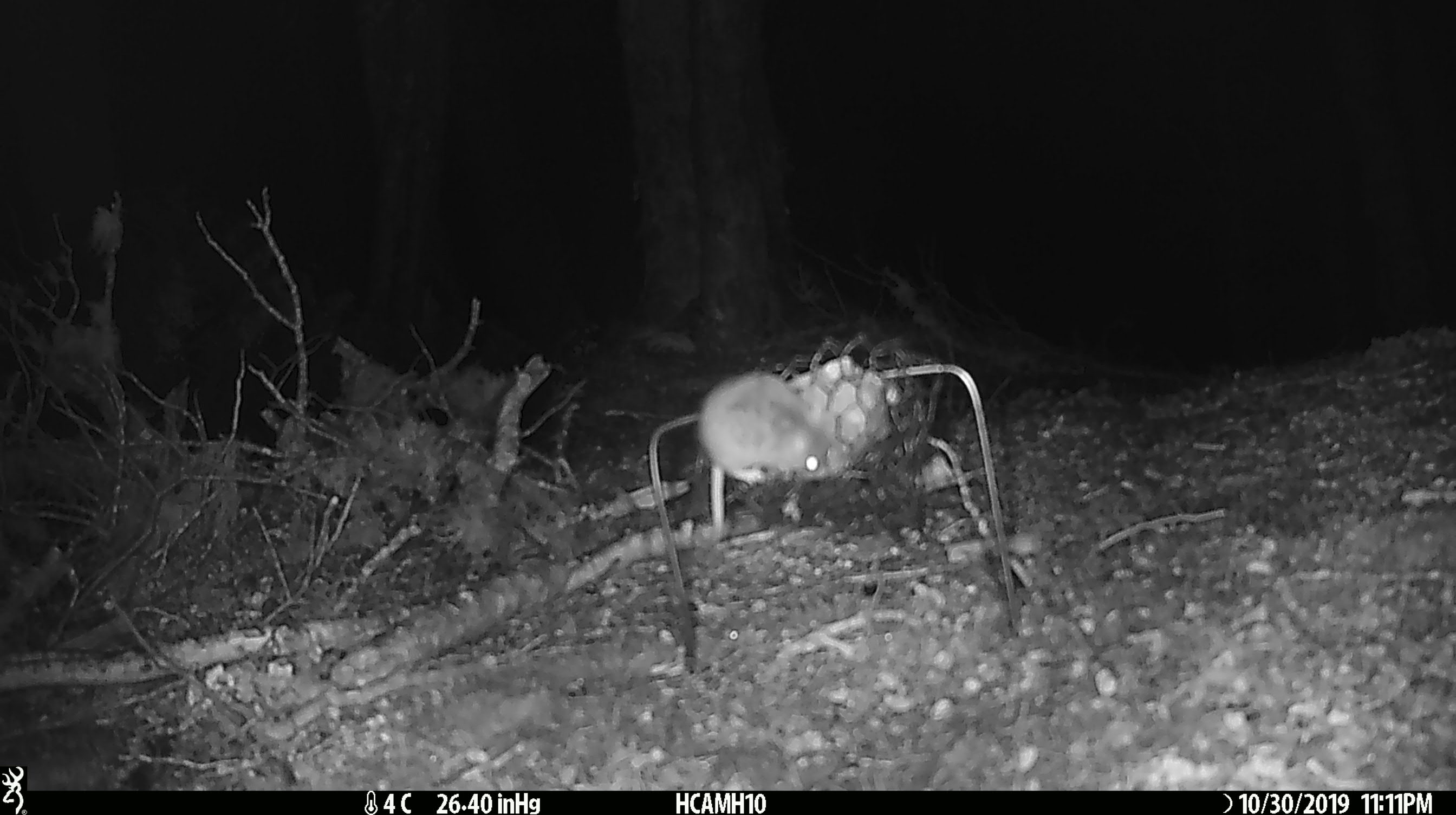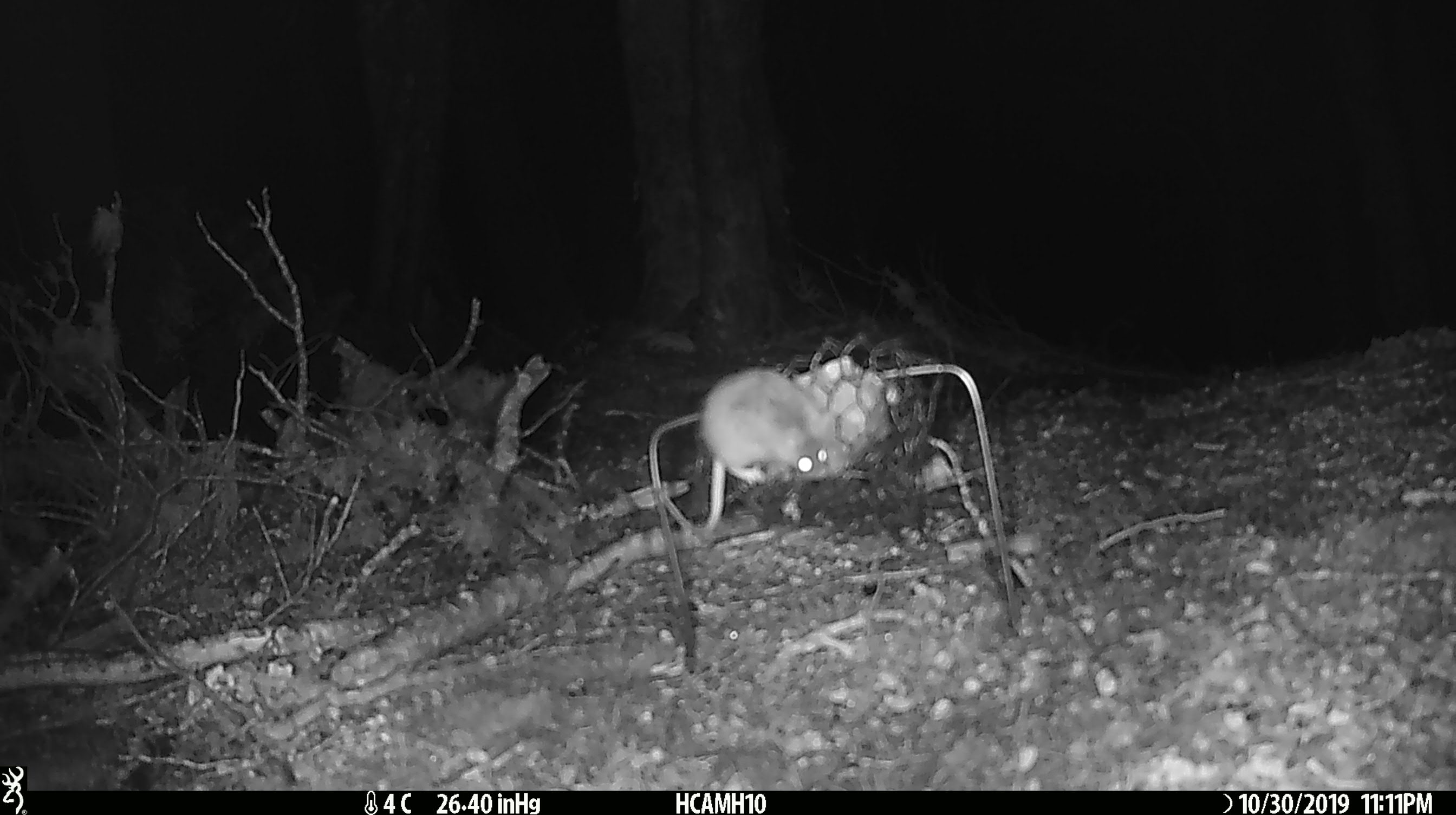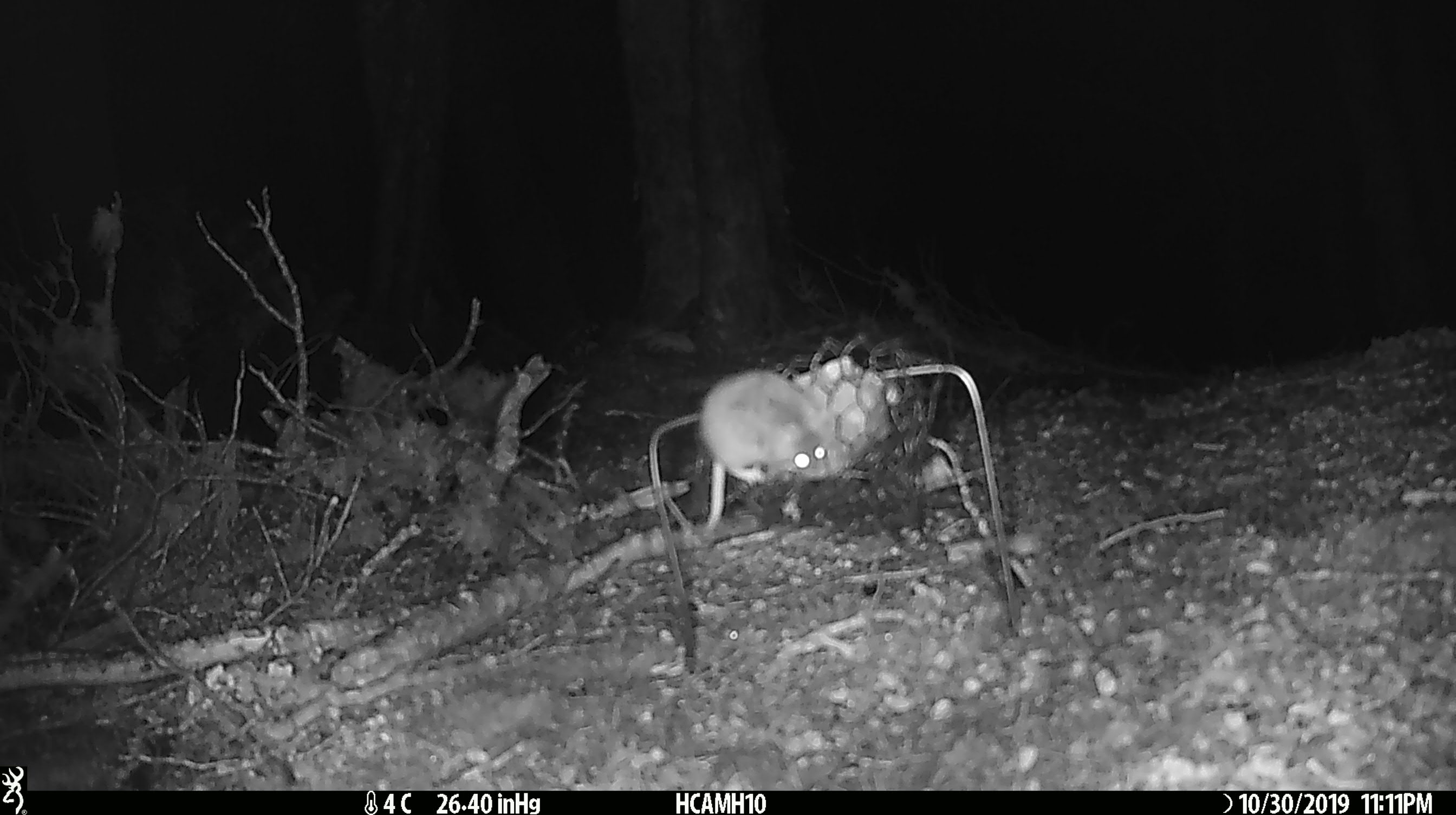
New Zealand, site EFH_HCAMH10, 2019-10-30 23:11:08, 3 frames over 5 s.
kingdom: Animalia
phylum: Chordata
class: Mammalia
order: Rodentia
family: Muridae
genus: Mus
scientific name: Mus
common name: mouse